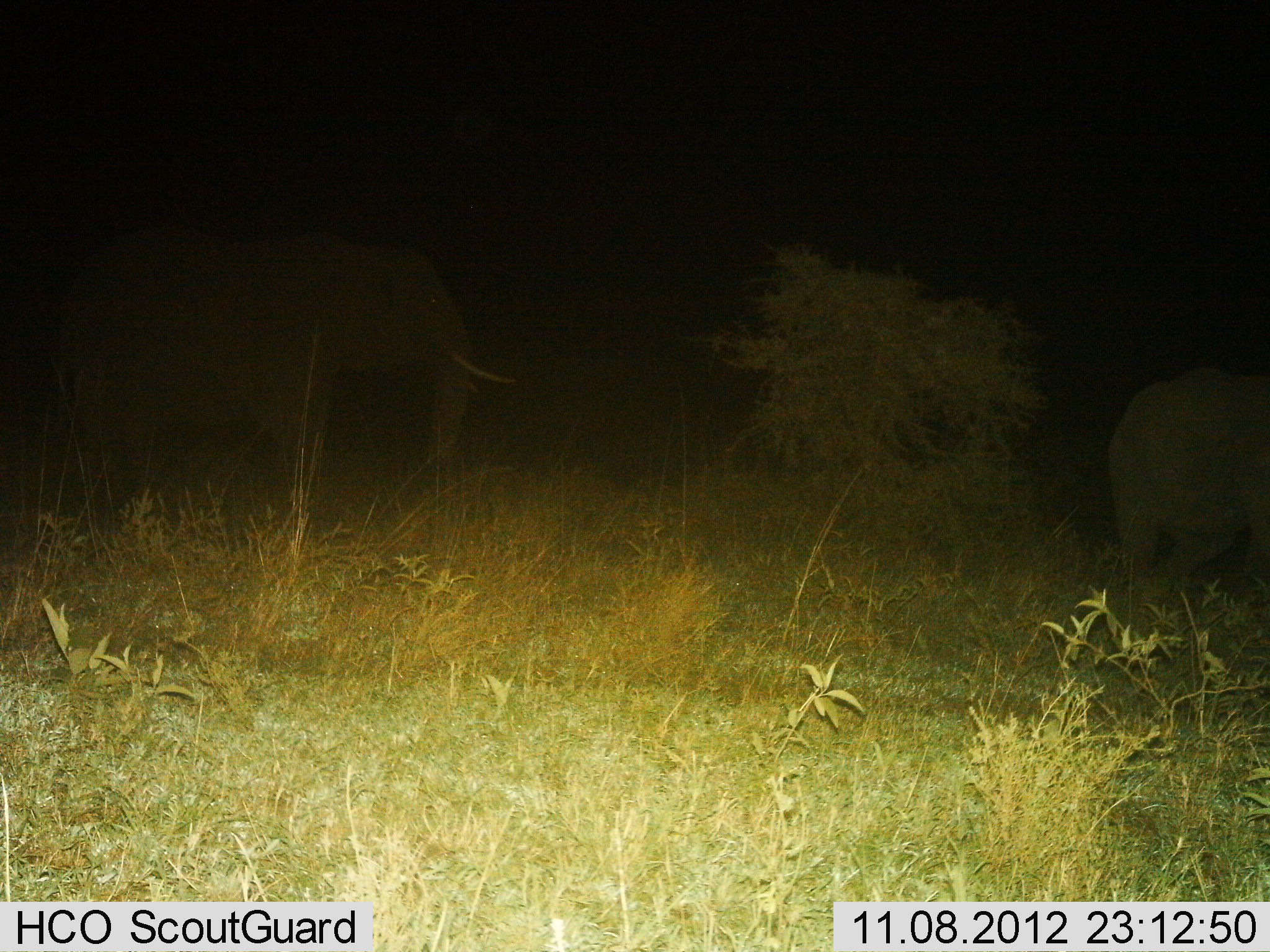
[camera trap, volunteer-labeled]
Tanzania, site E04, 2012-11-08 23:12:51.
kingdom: Animalia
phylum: Chordata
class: Mammalia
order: Proboscidea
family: Elephantidae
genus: Loxodonta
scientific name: Loxodonta africana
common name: african bush elephant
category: elephant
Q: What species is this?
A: Elephant (african bush elephant) (Loxodonta africana).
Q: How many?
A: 2.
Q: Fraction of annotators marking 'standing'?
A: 80%.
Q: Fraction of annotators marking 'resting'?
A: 0%.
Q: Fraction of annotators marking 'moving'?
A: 30%.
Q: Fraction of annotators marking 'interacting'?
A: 0%.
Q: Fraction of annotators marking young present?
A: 0%.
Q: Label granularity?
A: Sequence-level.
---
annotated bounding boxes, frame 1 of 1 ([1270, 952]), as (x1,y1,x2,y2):
animal: (30,221,515,514); (1101,368,1270,595)